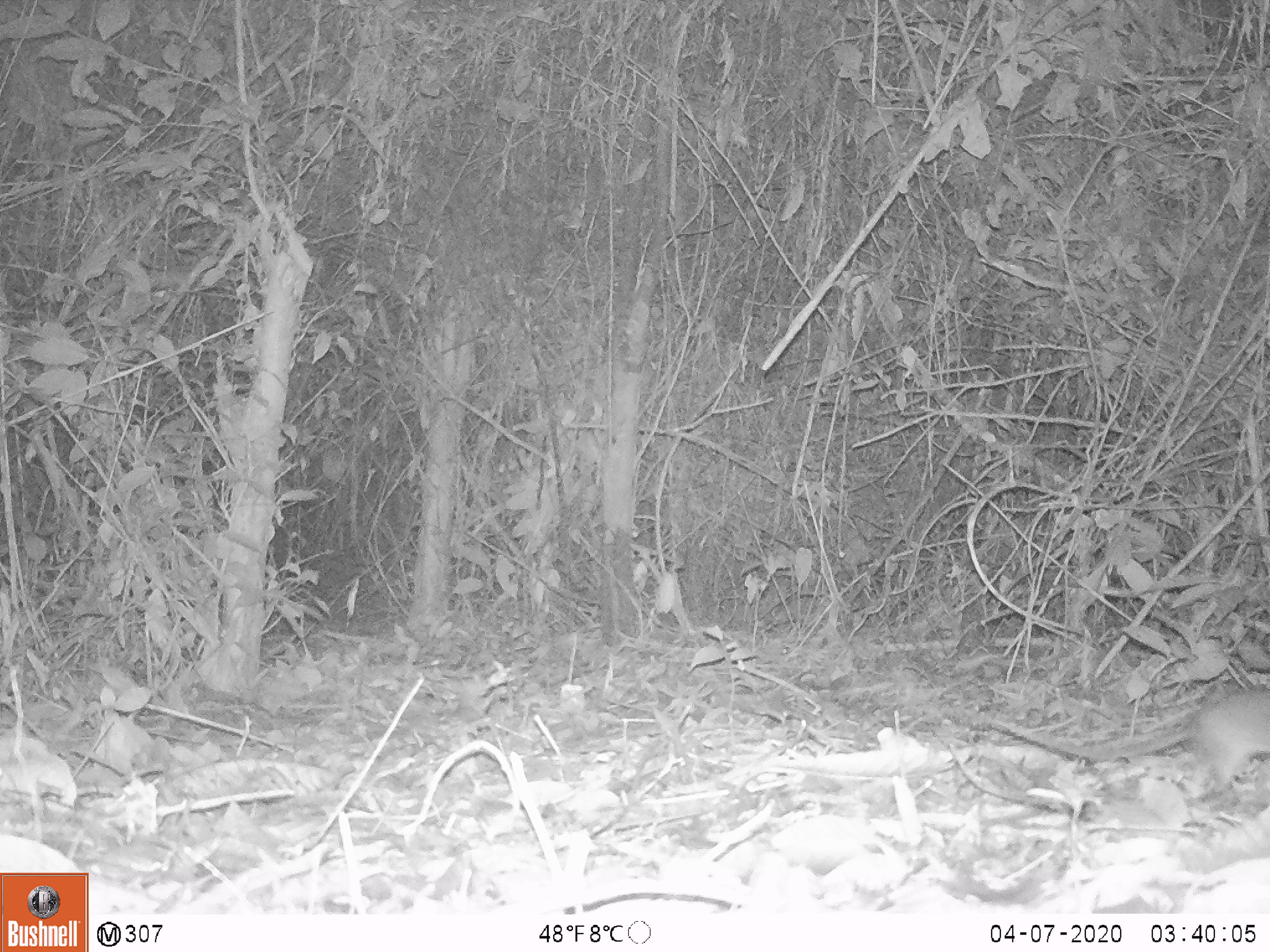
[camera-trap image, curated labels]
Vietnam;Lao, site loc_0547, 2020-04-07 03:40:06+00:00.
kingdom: Animalia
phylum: Chordata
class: Mammalia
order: Rodentia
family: Muridae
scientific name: Muridae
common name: old-world mice and rats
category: unidentified murid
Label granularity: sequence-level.